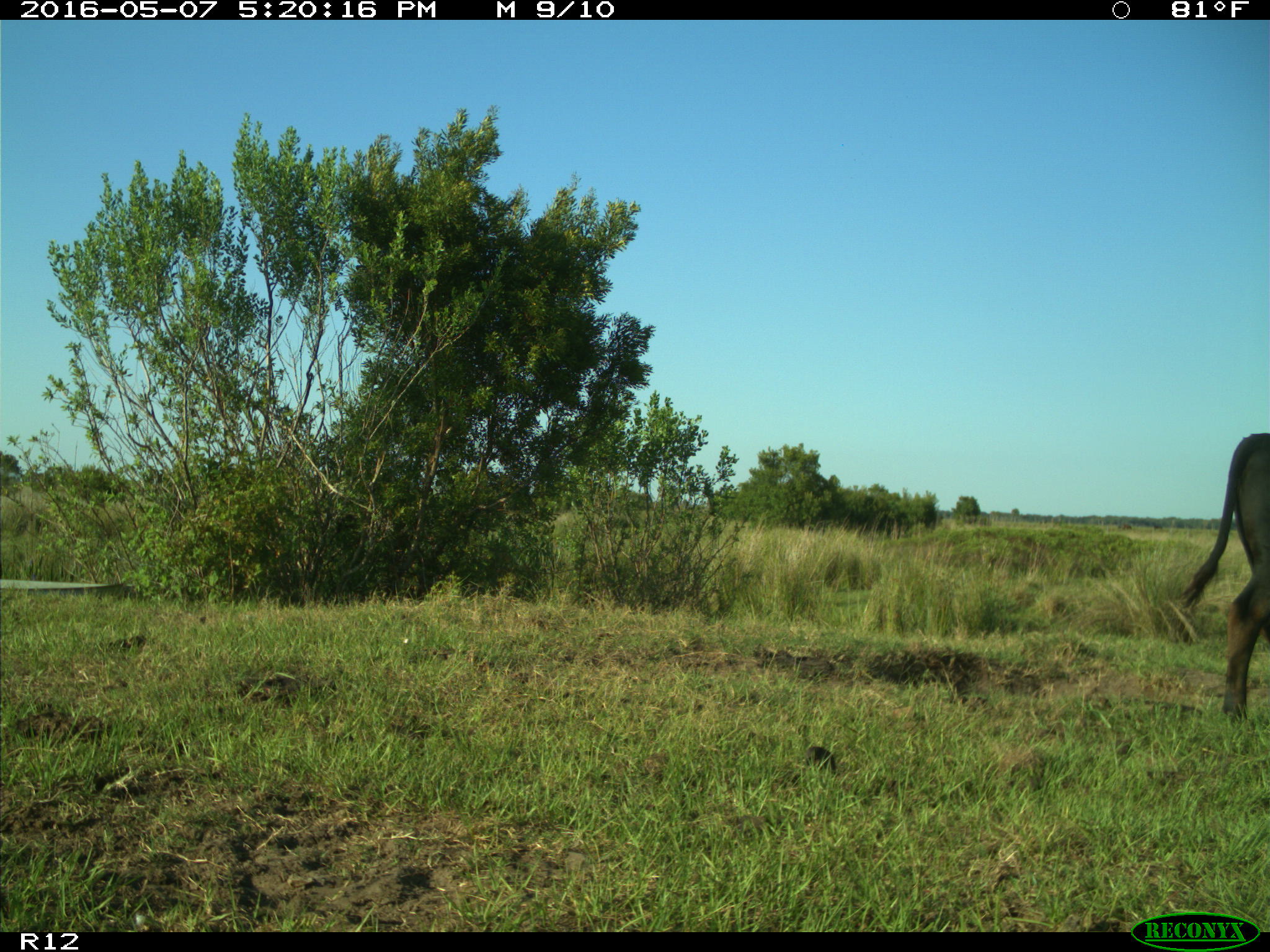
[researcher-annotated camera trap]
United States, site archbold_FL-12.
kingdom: Animalia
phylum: Chordata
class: Mammalia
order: Artiodactyla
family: Bovidae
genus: Bos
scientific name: Bos taurus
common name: domestic cow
Bos taurus (domestic cow).